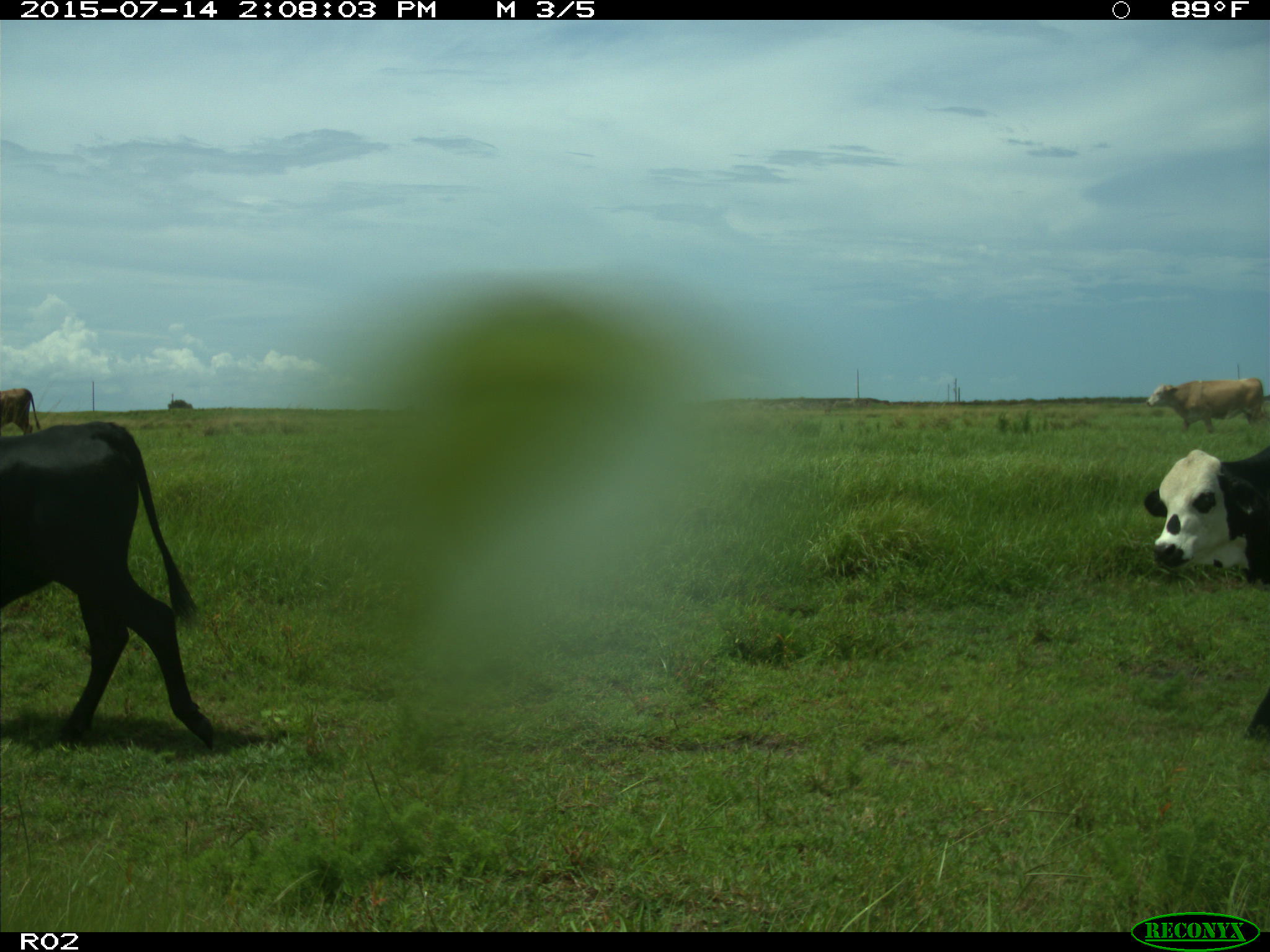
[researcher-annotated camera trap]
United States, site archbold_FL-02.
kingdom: Animalia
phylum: Chordata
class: Mammalia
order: Artiodactyla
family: Bovidae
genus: Bos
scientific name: Bos taurus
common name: domestic cow